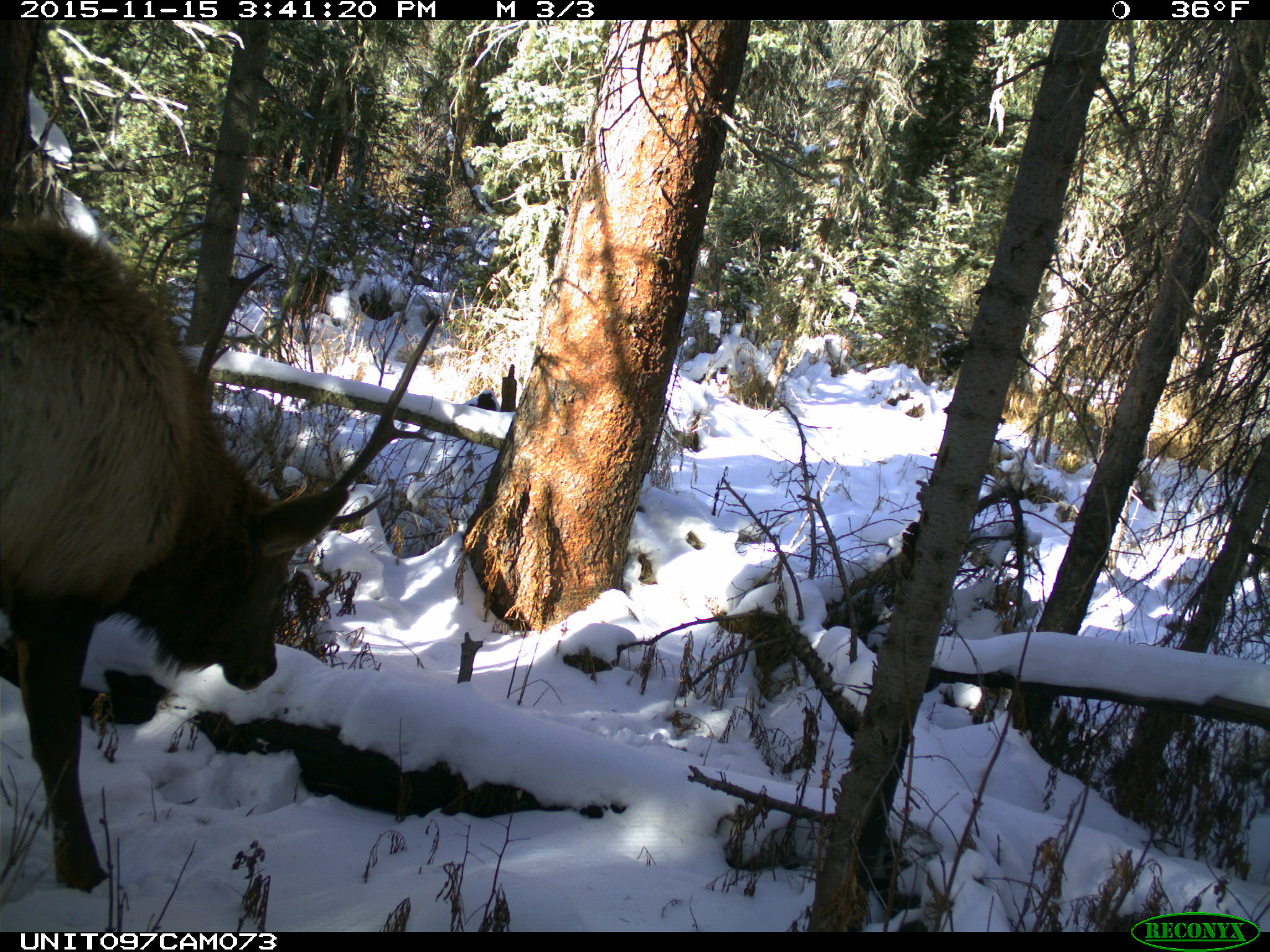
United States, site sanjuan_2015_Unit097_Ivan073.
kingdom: Animalia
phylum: Chordata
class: Mammalia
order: Artiodactyla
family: Cervidae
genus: Cervus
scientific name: Cervus elaphus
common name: red deer